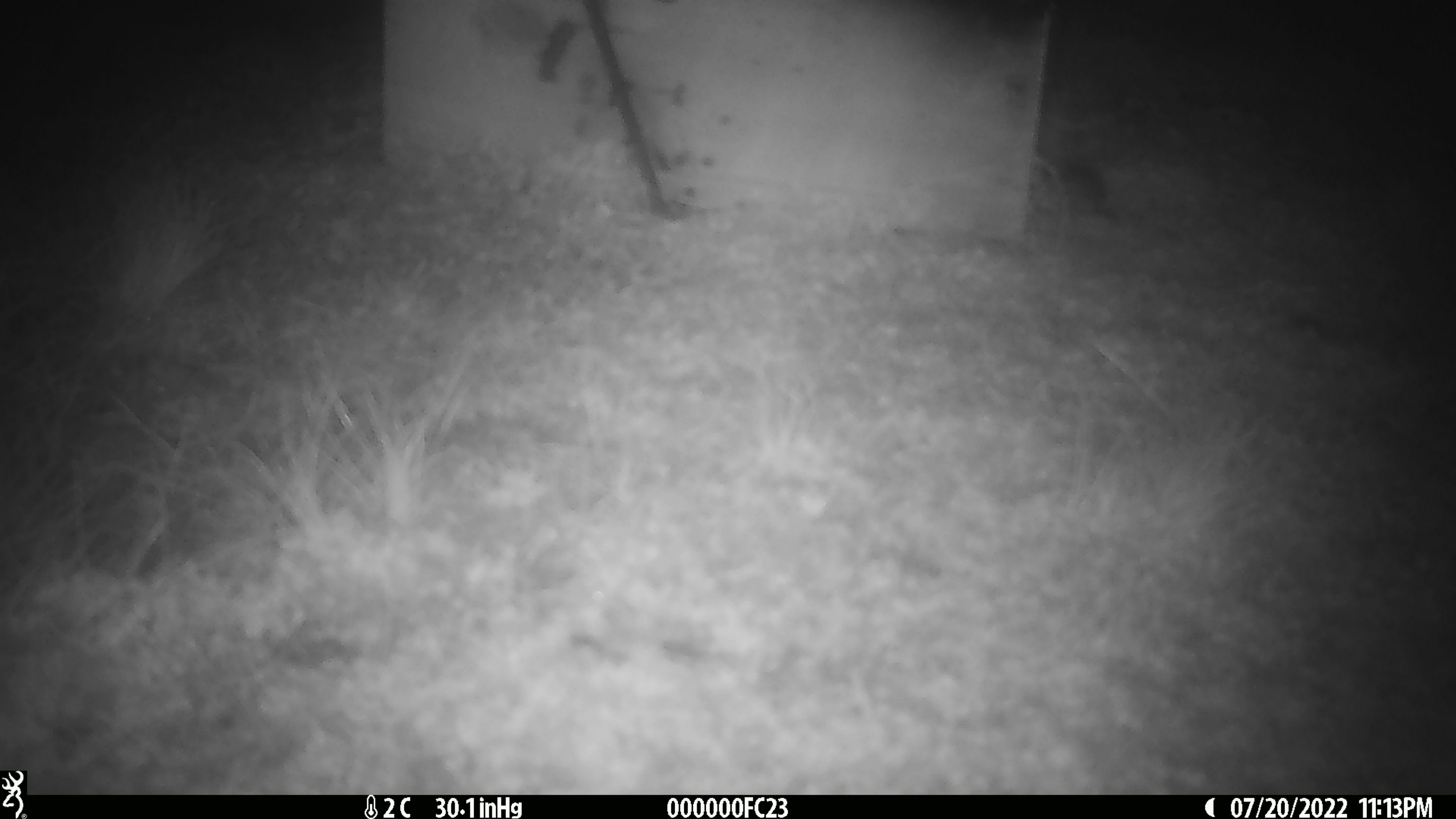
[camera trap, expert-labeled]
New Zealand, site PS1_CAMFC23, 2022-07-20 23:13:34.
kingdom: Animalia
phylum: Chordata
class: Mammalia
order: Rodentia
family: Muridae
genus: Mus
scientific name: Mus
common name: mouse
Mouse (Mus).